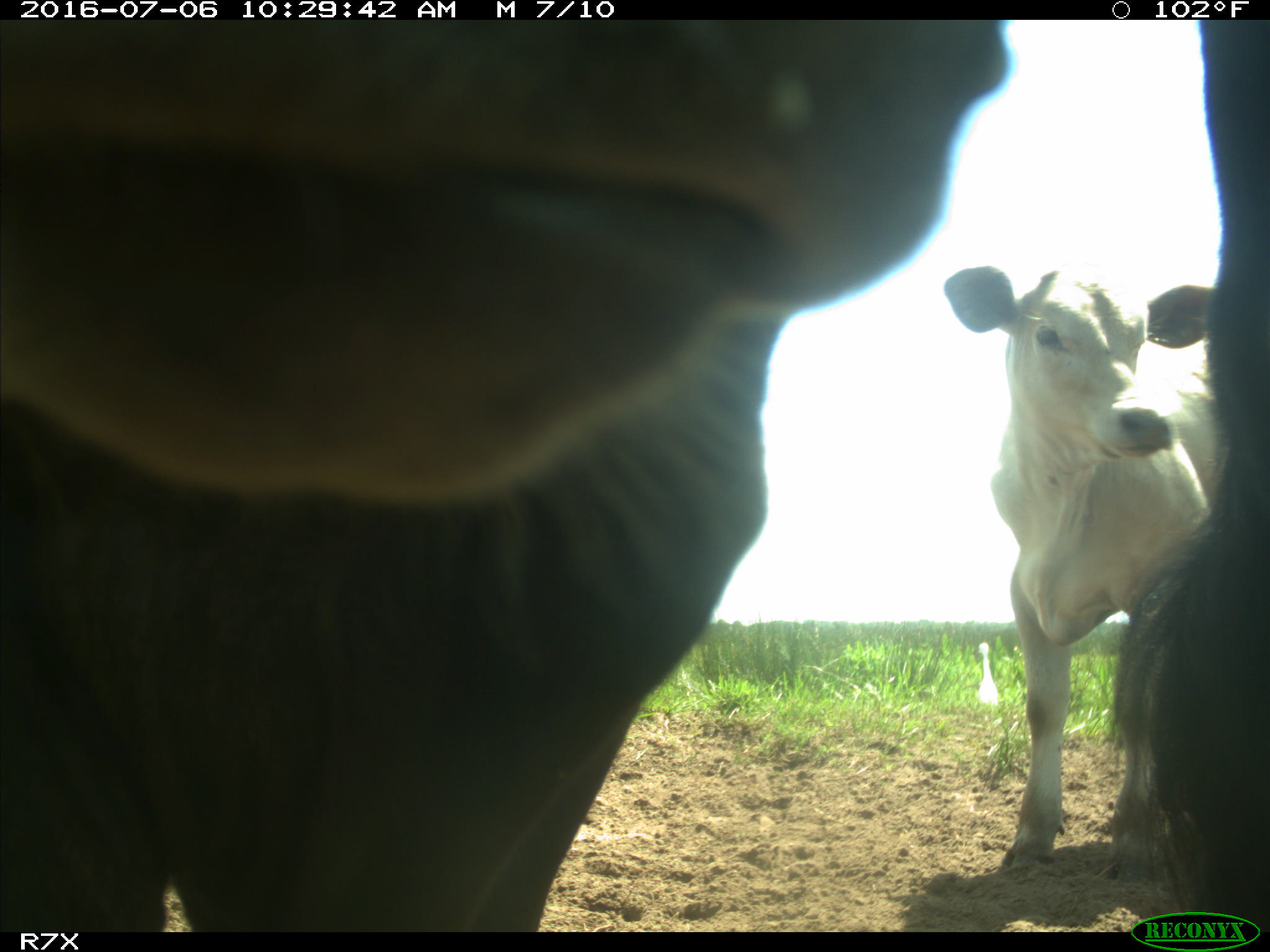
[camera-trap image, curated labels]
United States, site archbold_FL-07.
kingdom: Animalia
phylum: Chordata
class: Mammalia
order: Artiodactyla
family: Bovidae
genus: Bos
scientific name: Bos taurus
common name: domestic cow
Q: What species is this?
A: Bos taurus (domestic cow).